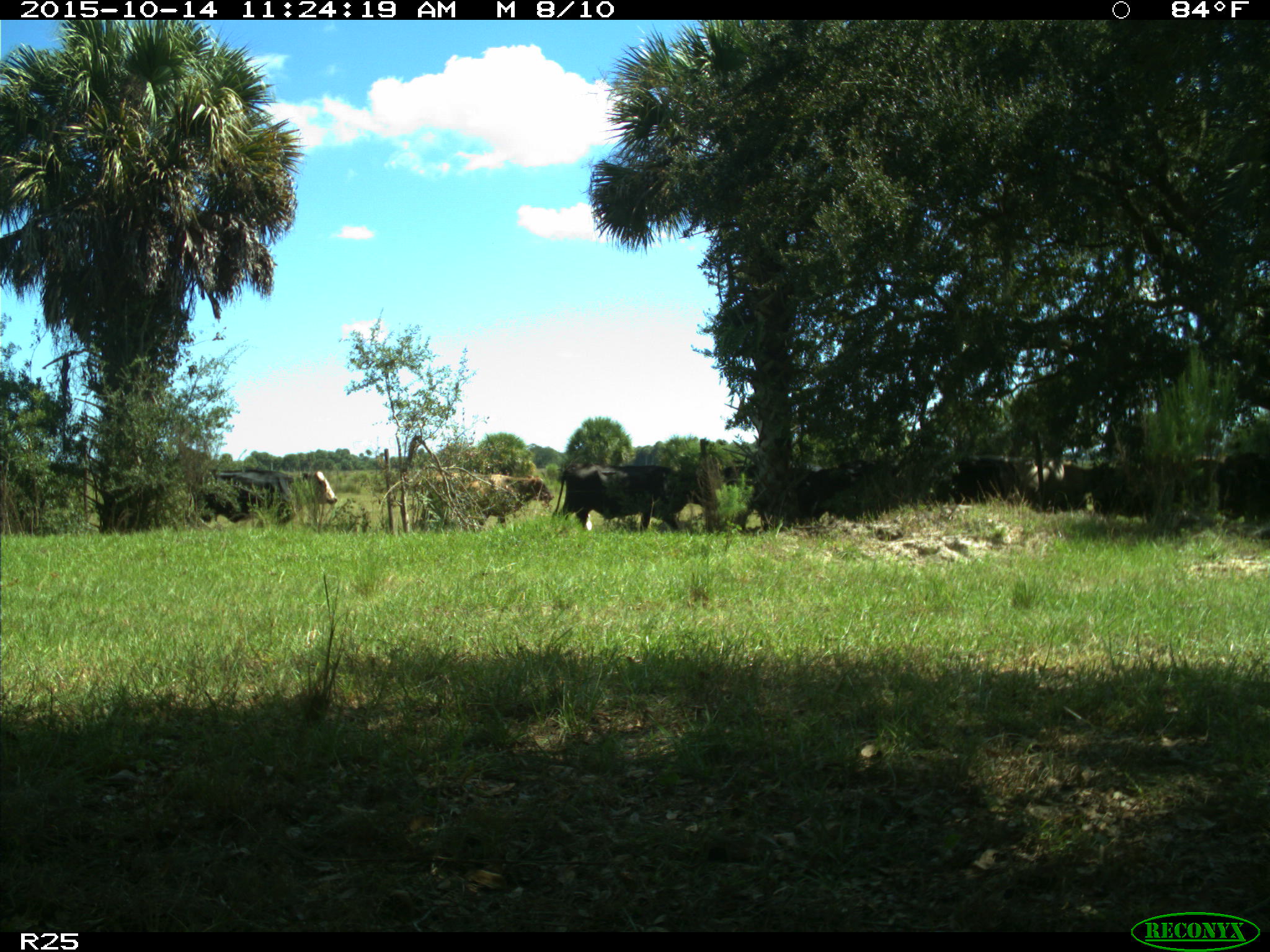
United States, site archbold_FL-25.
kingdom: Animalia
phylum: Chordata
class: Mammalia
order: Artiodactyla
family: Bovidae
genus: Bos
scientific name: Bos taurus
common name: domestic cow